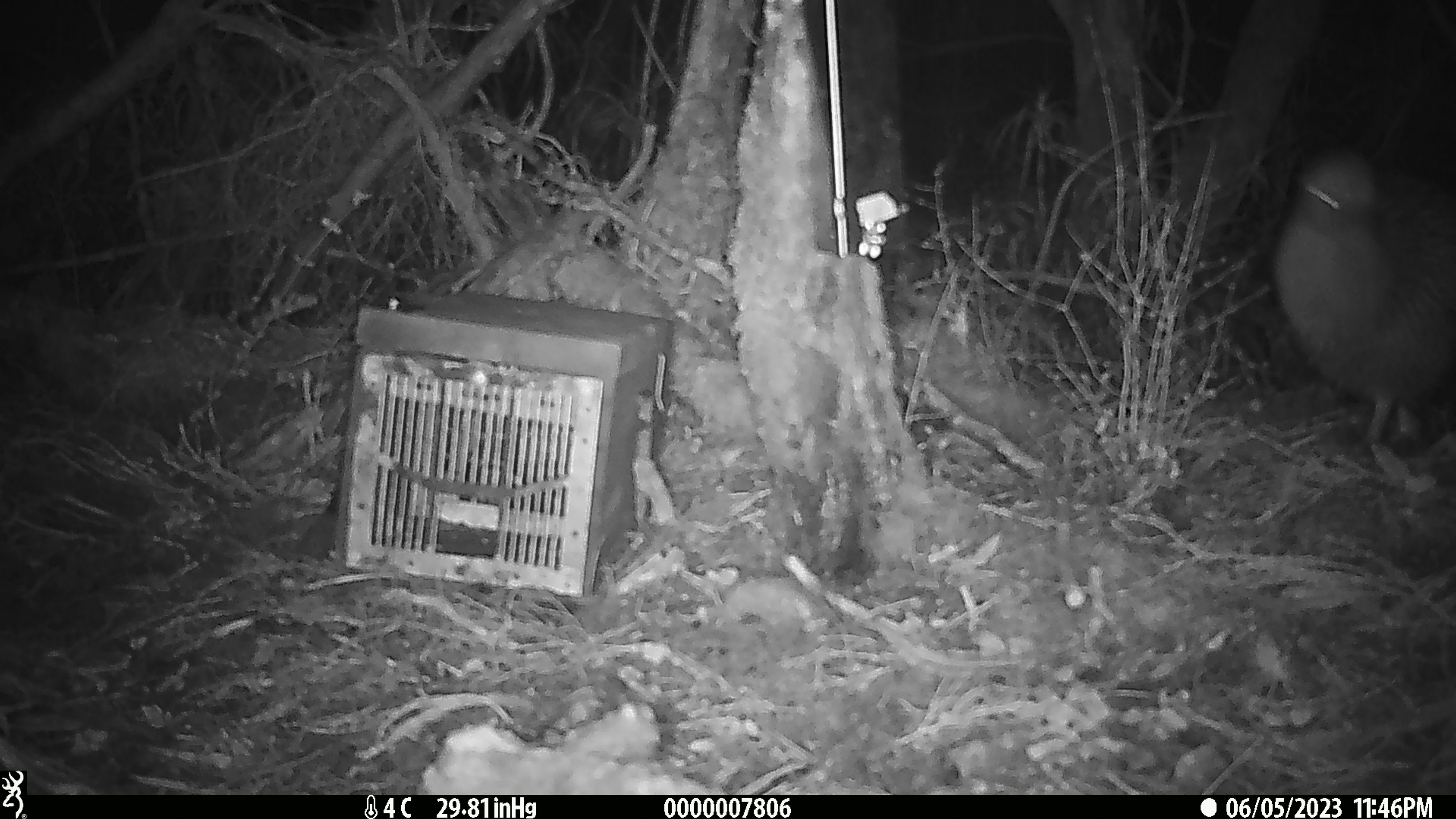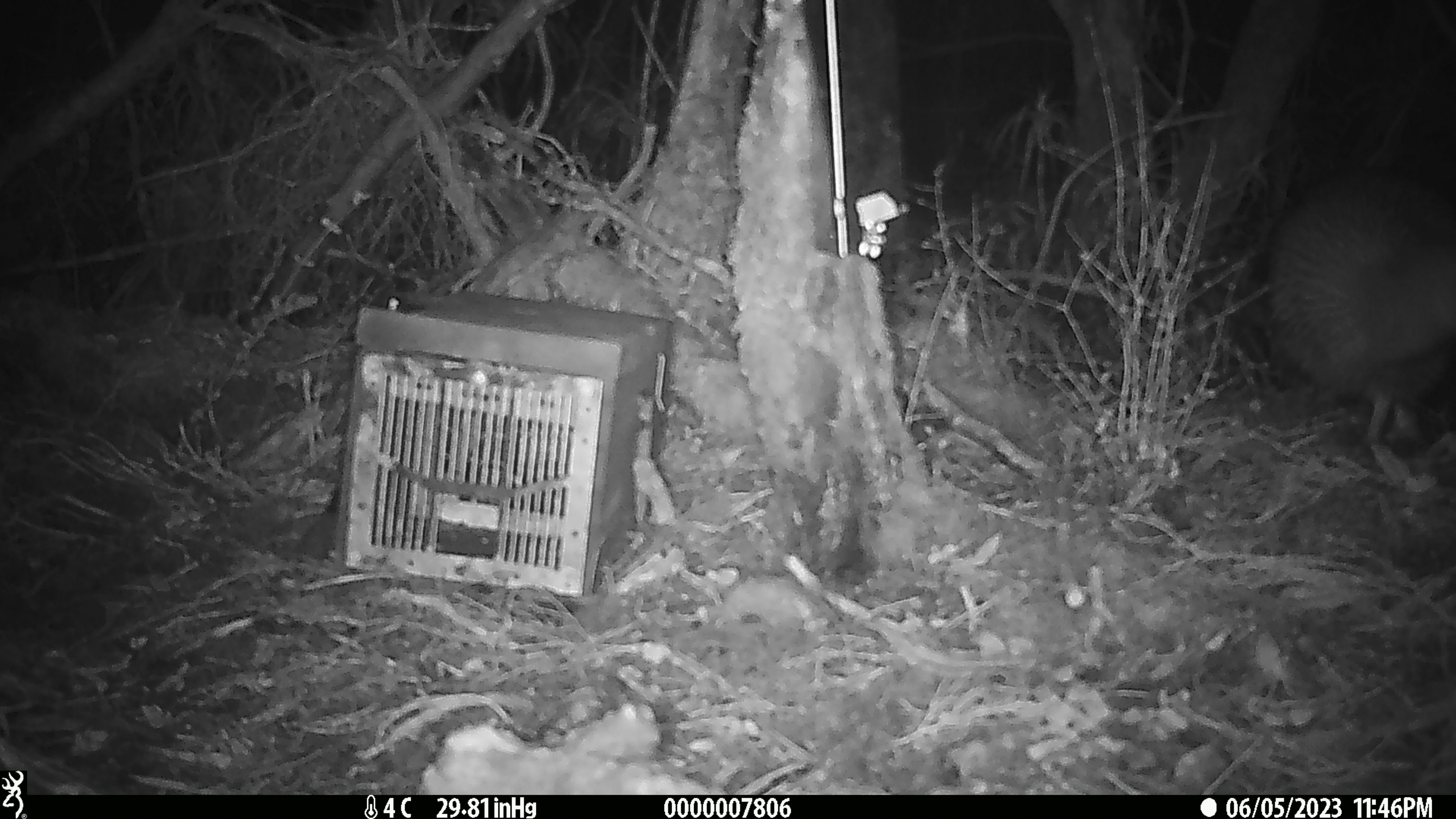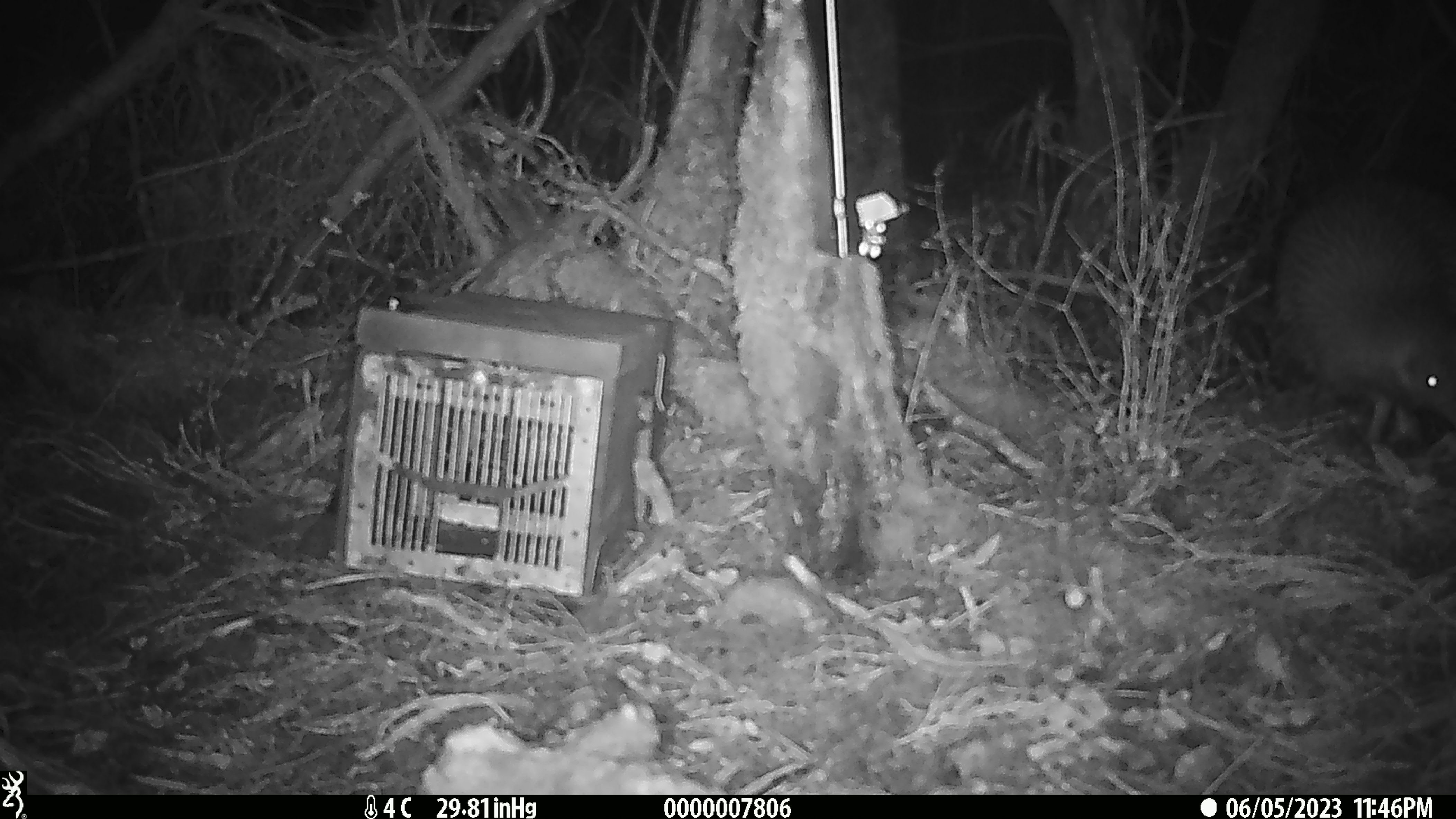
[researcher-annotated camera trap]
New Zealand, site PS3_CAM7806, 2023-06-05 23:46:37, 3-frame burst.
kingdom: Animalia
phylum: Chordata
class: Aves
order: Apterygiformes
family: Apterygidae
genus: Apteryx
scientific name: Apteryx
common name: kiwi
Kiwi (Apteryx).